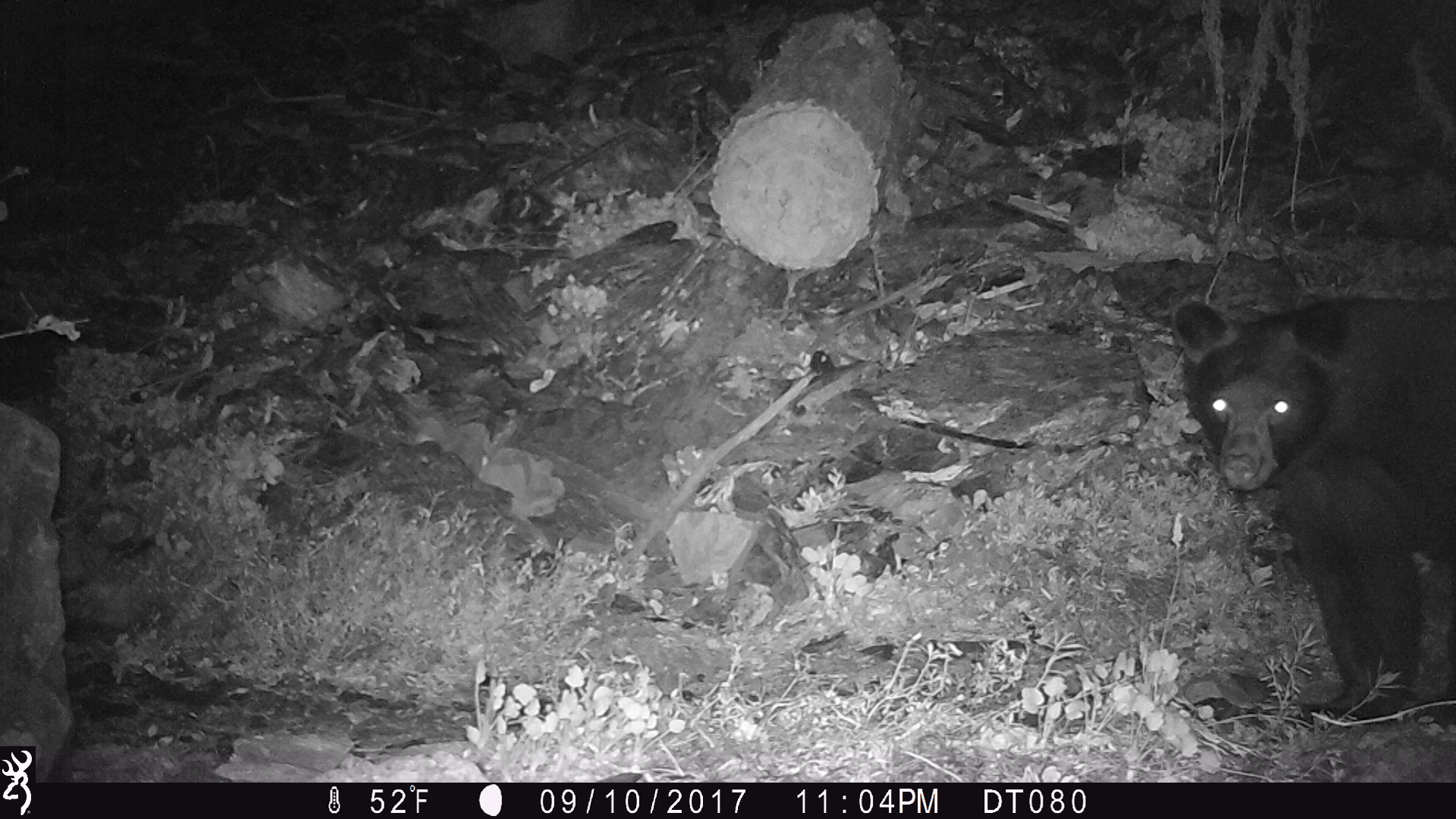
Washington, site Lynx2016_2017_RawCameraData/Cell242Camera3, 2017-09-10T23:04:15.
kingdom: Animalia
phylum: Chordata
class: Mammalia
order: Carnivora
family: Ursidae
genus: Ursus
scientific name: Ursus americanus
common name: american black bear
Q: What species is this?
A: Ursus americanus (american black bear).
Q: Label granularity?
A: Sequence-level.